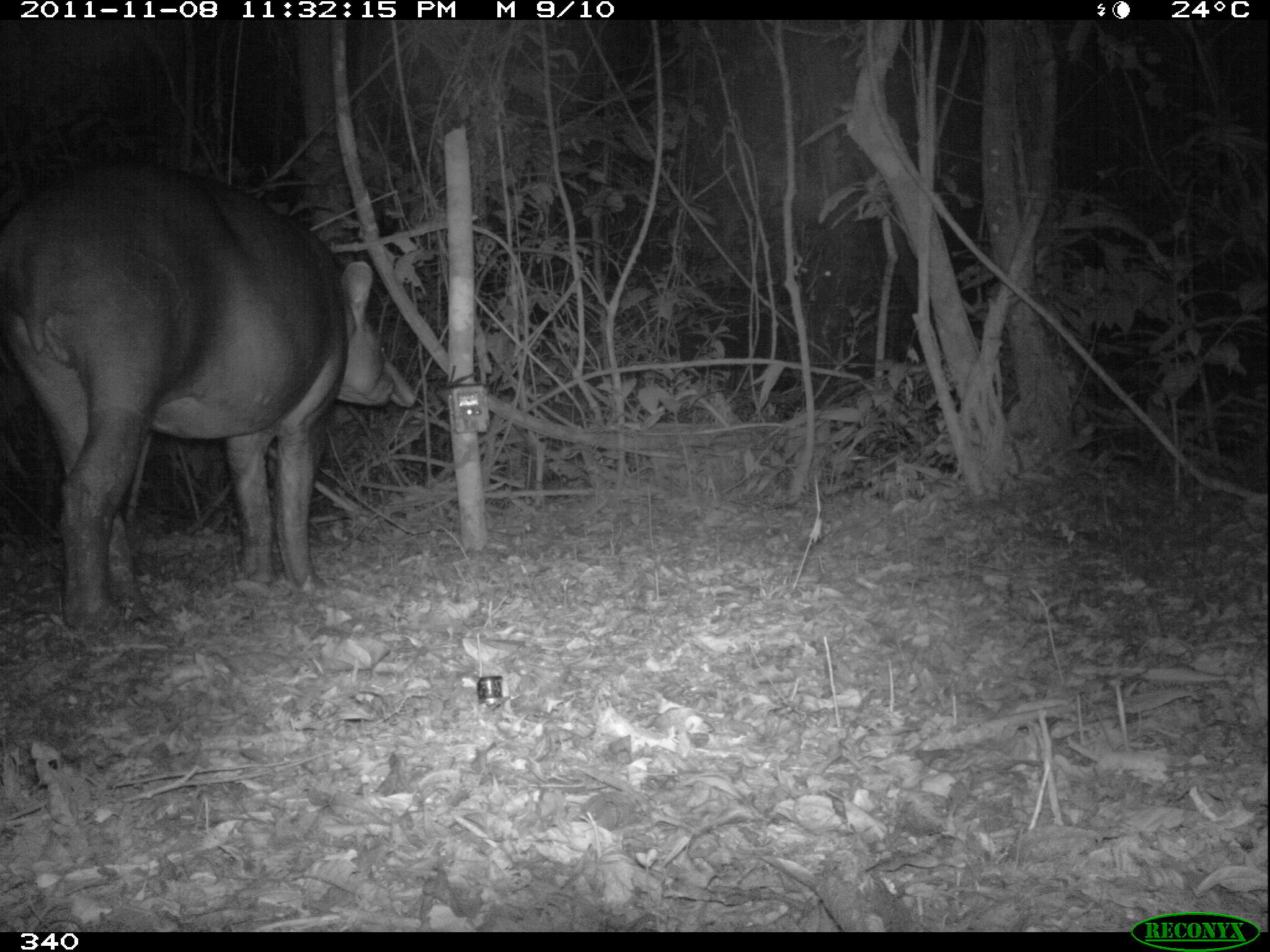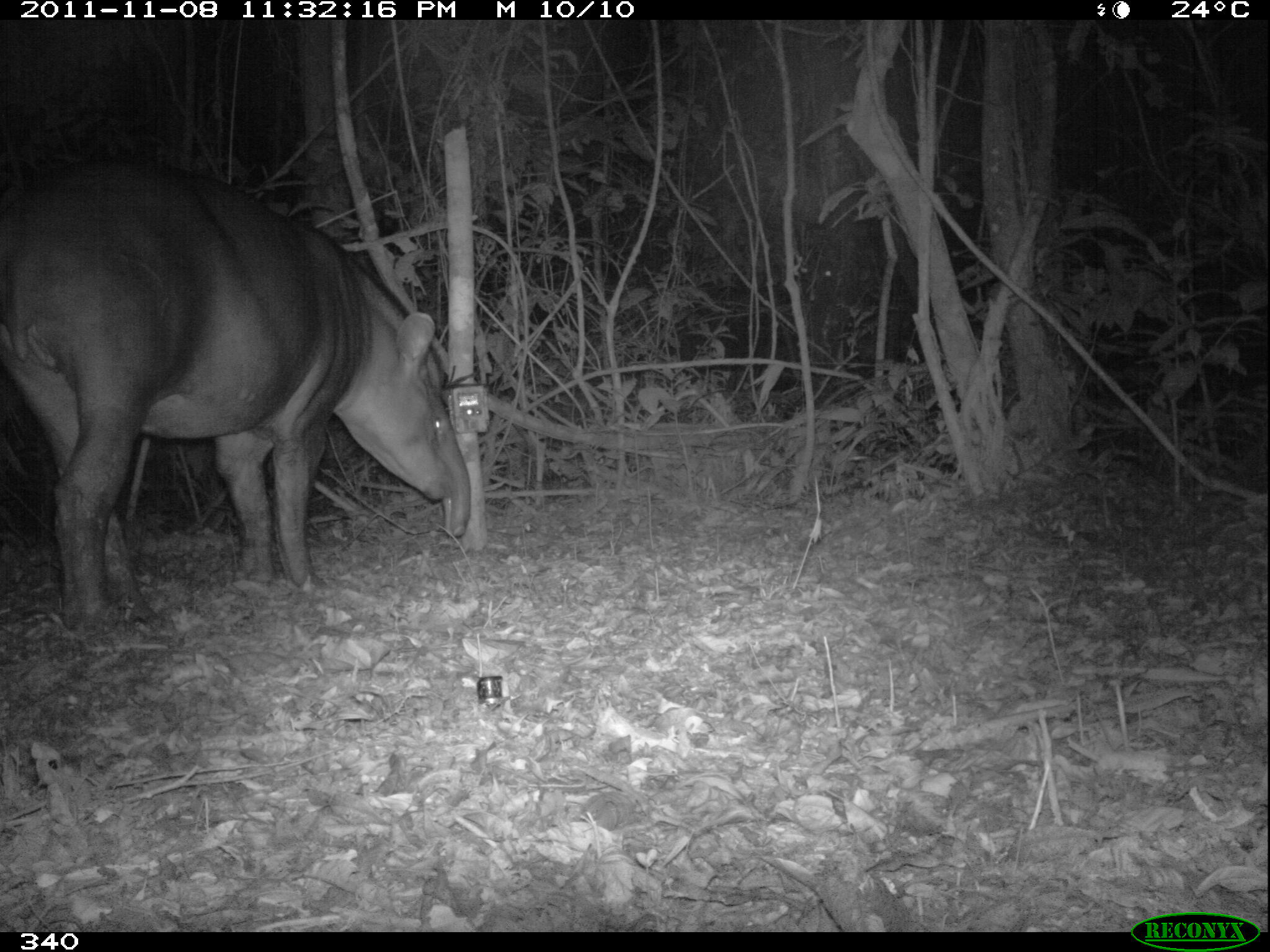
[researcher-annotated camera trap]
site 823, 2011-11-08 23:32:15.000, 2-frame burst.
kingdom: Animalia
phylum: Chordata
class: Mammalia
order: Perissodactyla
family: Tapiridae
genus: Tapirus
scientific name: Tapirus terrestris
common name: south american tapir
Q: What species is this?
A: Tapirus terrestris (south american tapir).